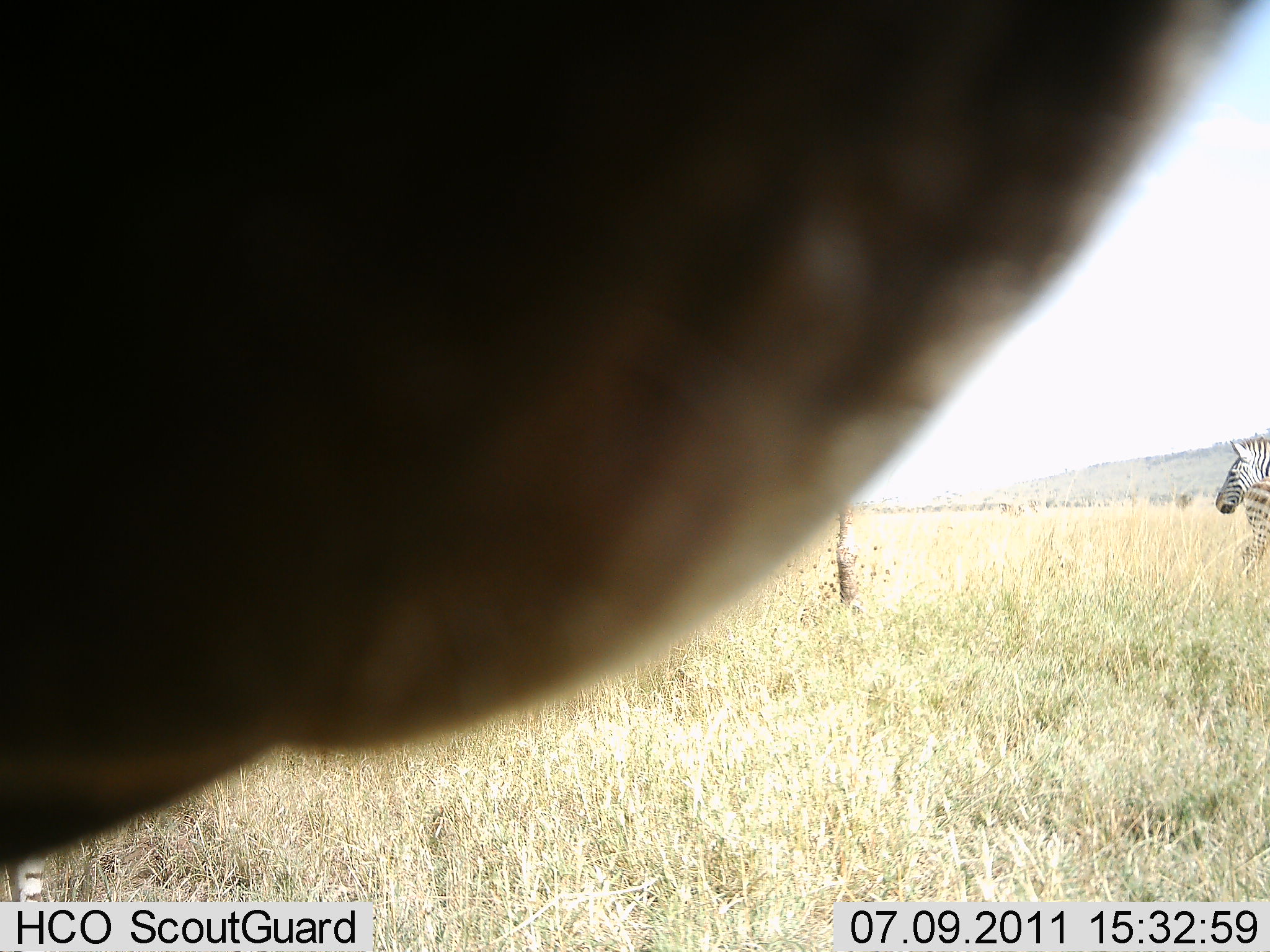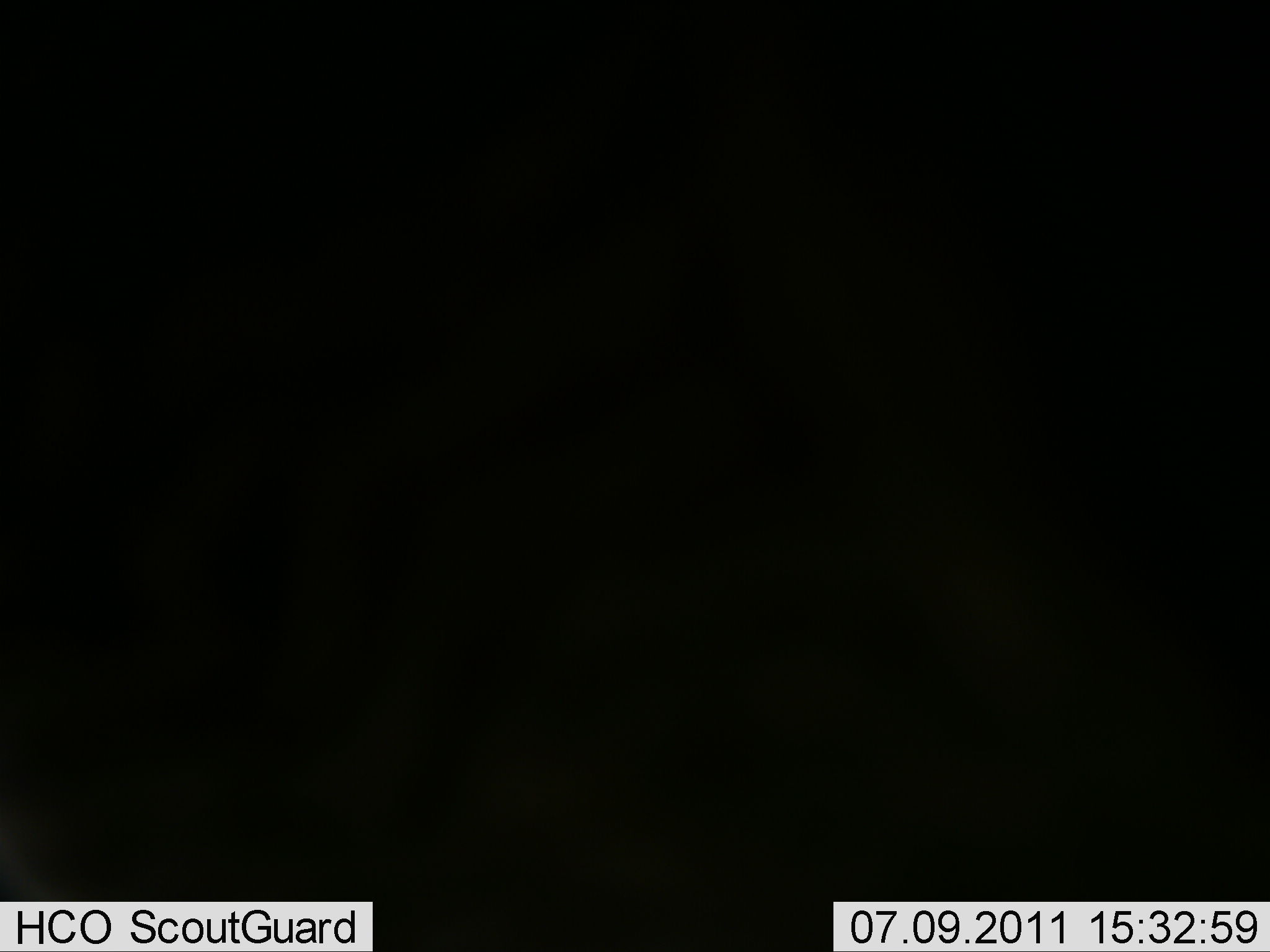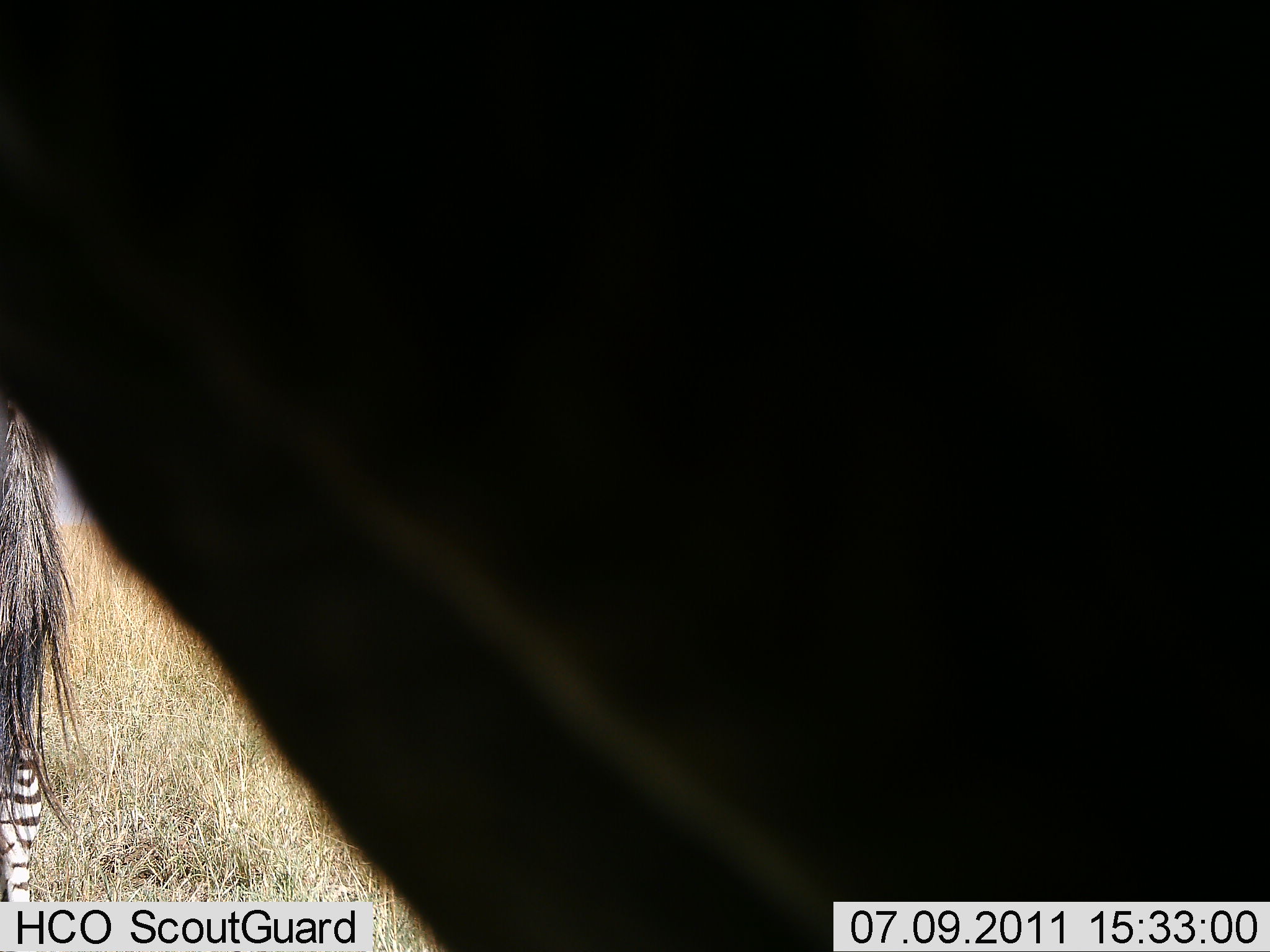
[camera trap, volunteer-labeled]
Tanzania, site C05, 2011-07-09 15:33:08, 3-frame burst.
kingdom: Animalia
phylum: Chordata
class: Mammalia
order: Perissodactyla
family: Equidae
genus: Equus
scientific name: Equus quagga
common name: plains zebra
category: zebra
Zebra (plains zebra) (Equus quagga), count 2. Behavior (volunteer vote fractions): standing 75%, resting 0%, moving 19%, interacting 25%. Young present (vote fraction): 0%. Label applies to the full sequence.